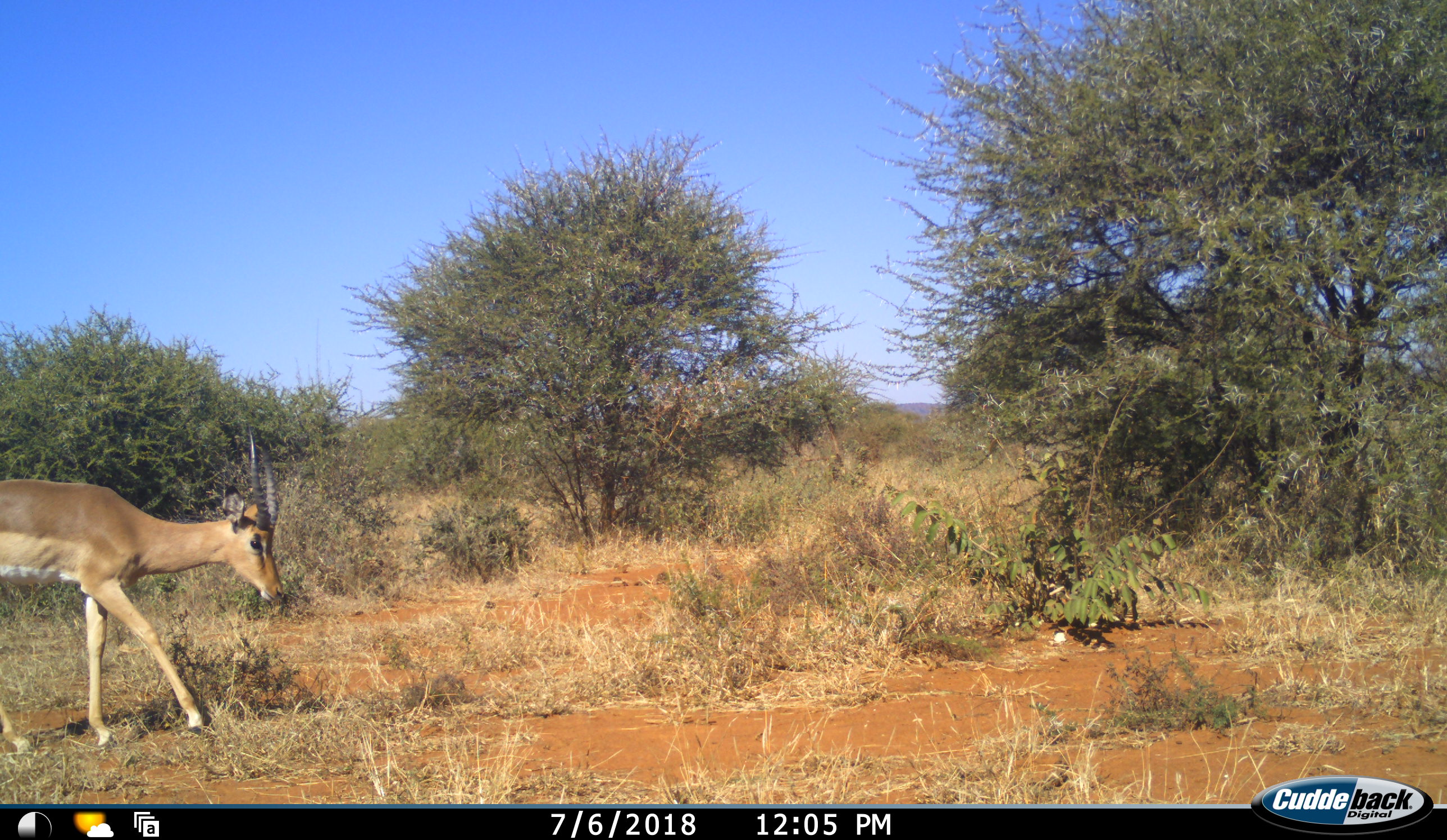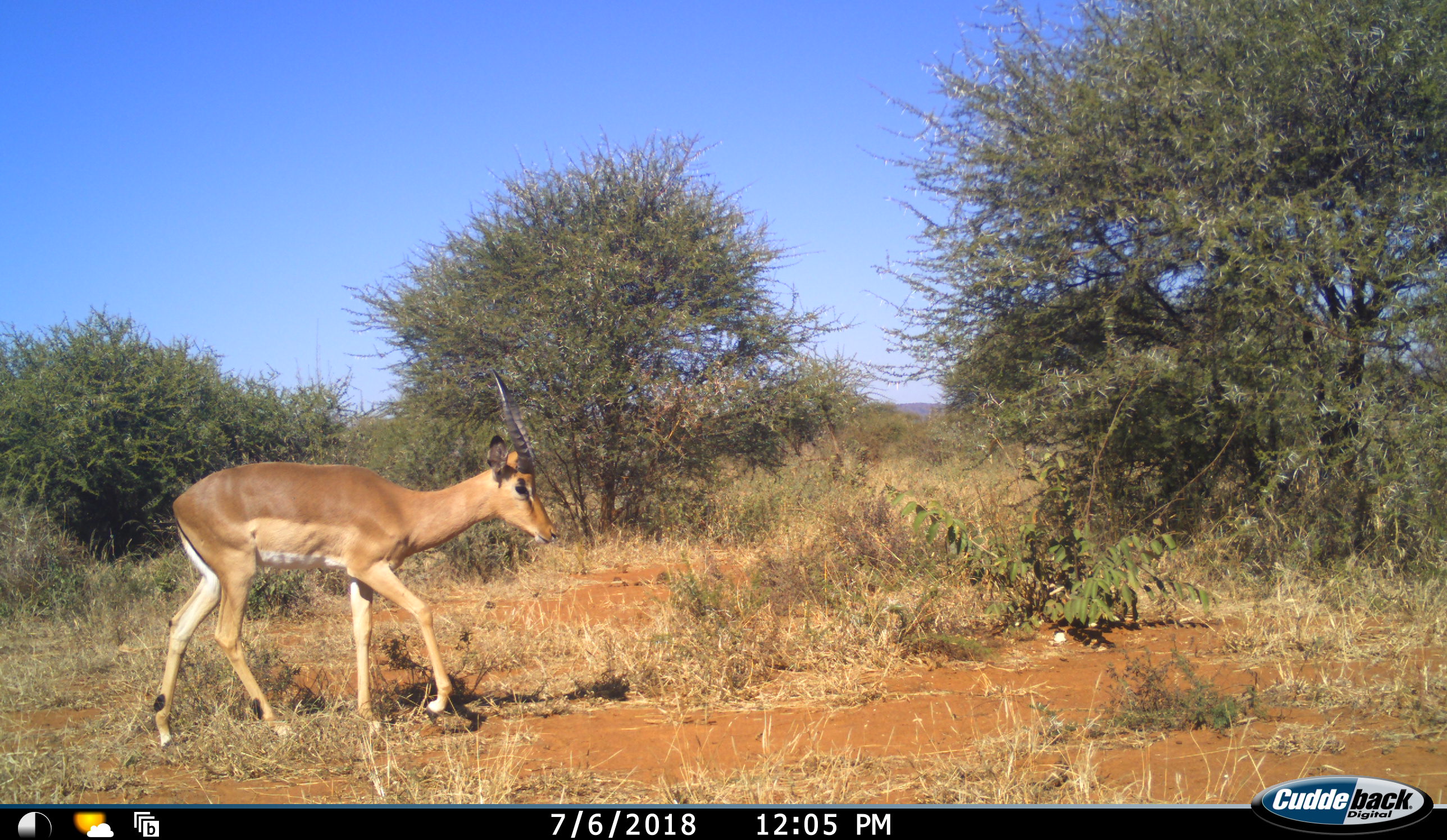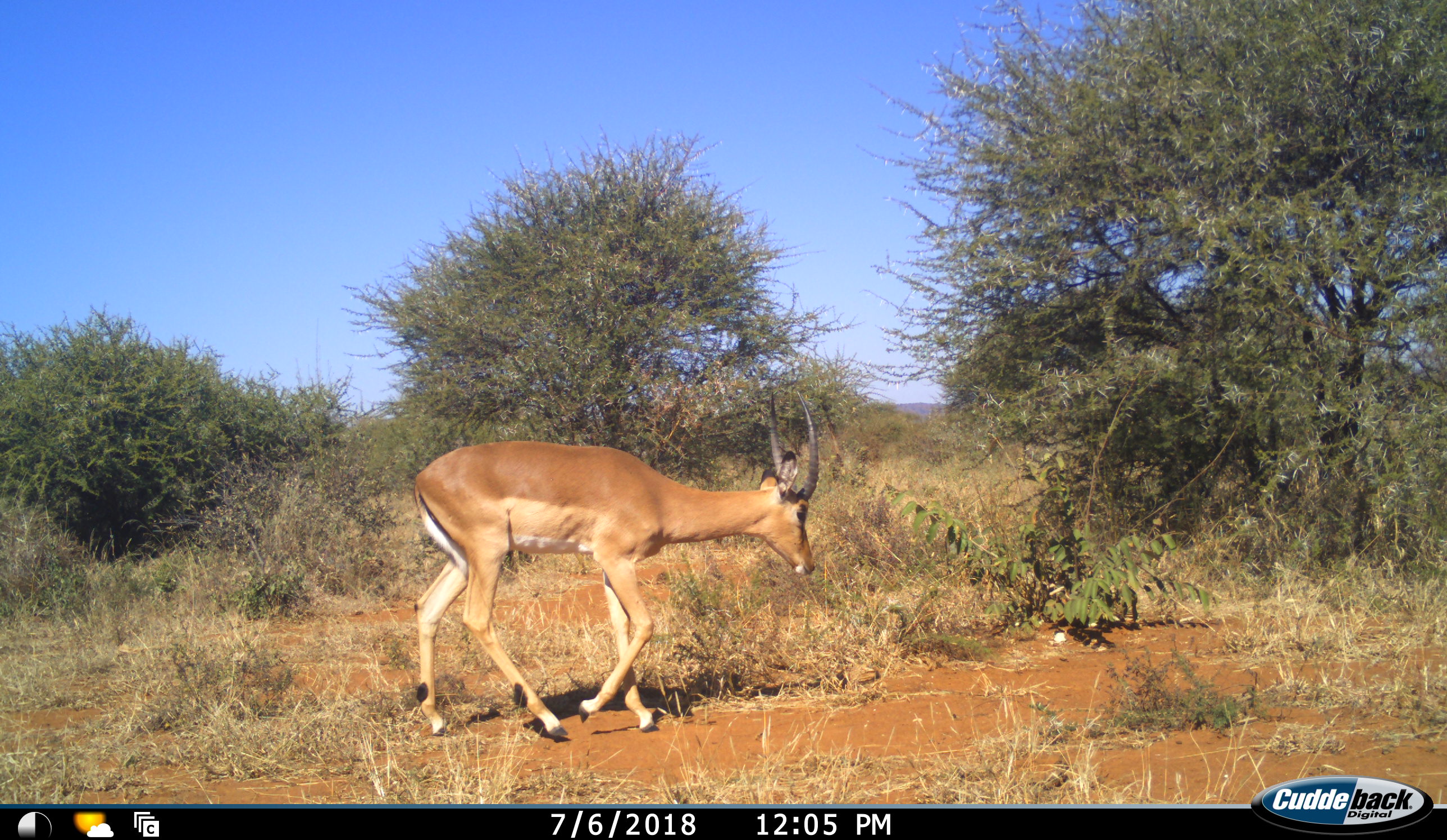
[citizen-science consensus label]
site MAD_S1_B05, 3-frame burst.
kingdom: Animalia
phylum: Chordata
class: Mammalia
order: Artiodactyla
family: Bovidae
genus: Aepyceros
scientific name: Aepyceros melampus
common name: impala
Impala (Aepyceros melampus), count 1. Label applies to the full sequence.